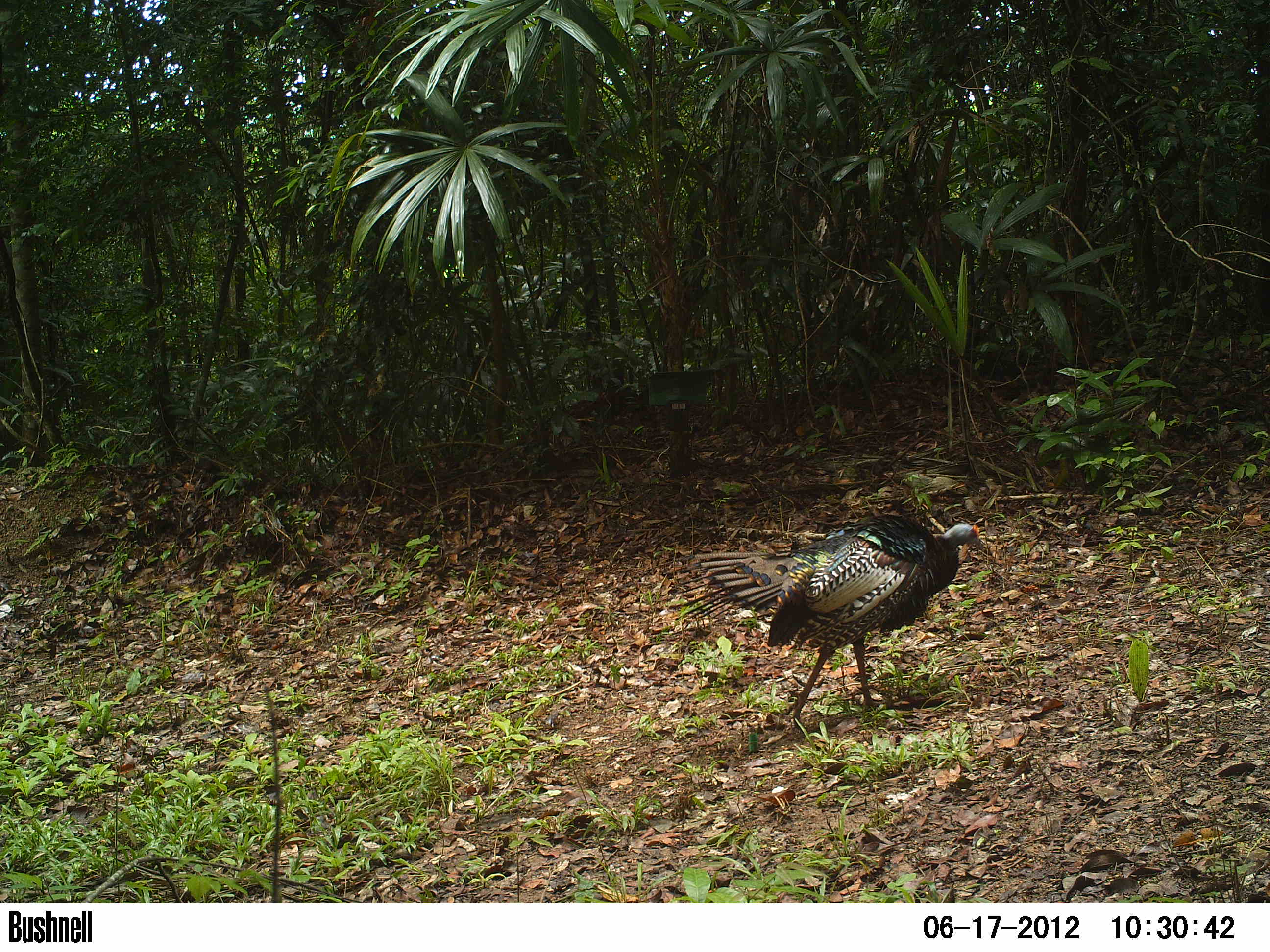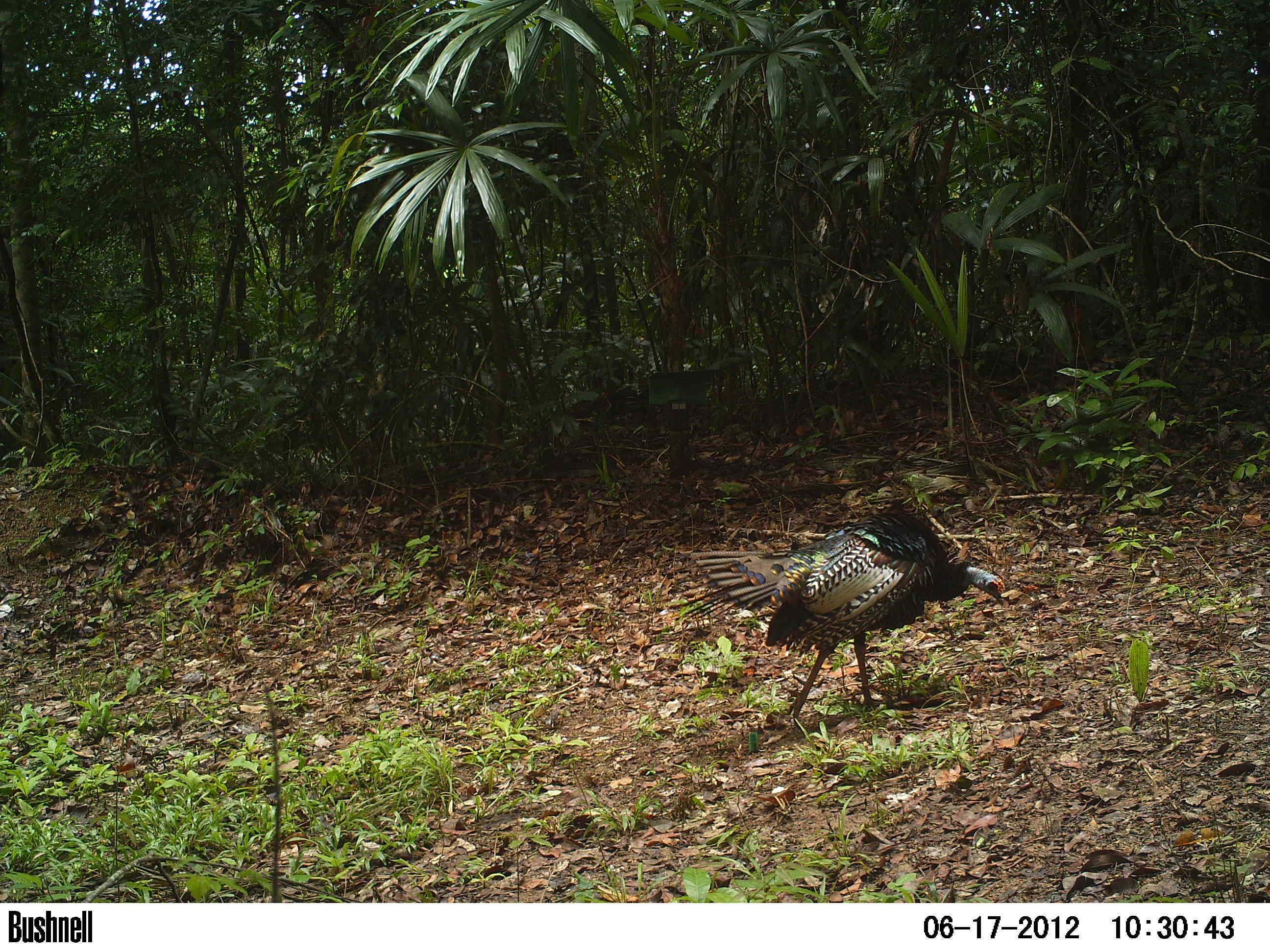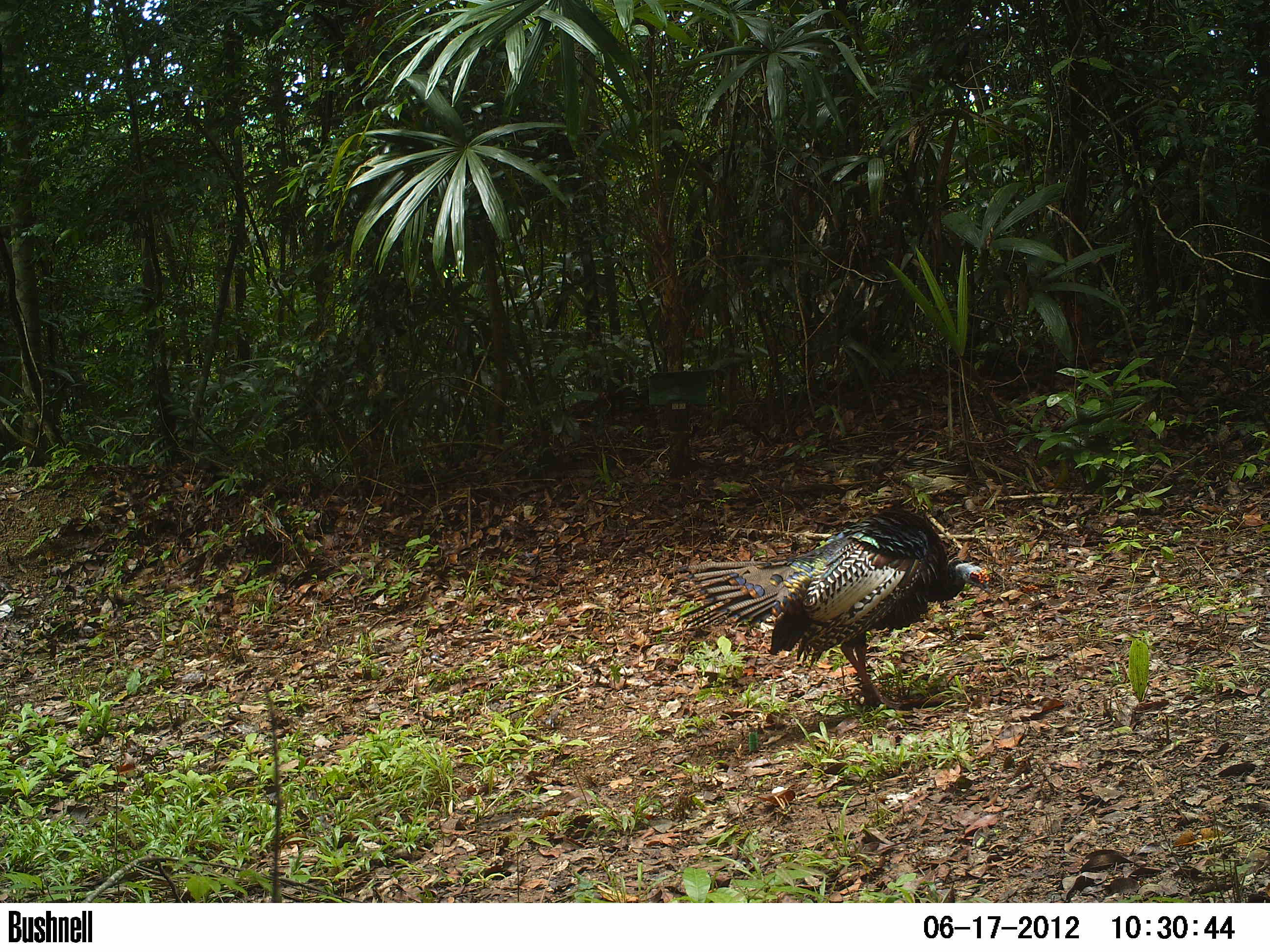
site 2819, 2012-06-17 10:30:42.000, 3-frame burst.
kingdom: Animalia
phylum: Chordata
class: Aves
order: Galliformes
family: Phasianidae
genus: Meleagris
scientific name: Meleagris ocellata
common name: ocellated turkey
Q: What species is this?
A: Meleagris ocellata (ocellated turkey).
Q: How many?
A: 2.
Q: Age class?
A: Adult.